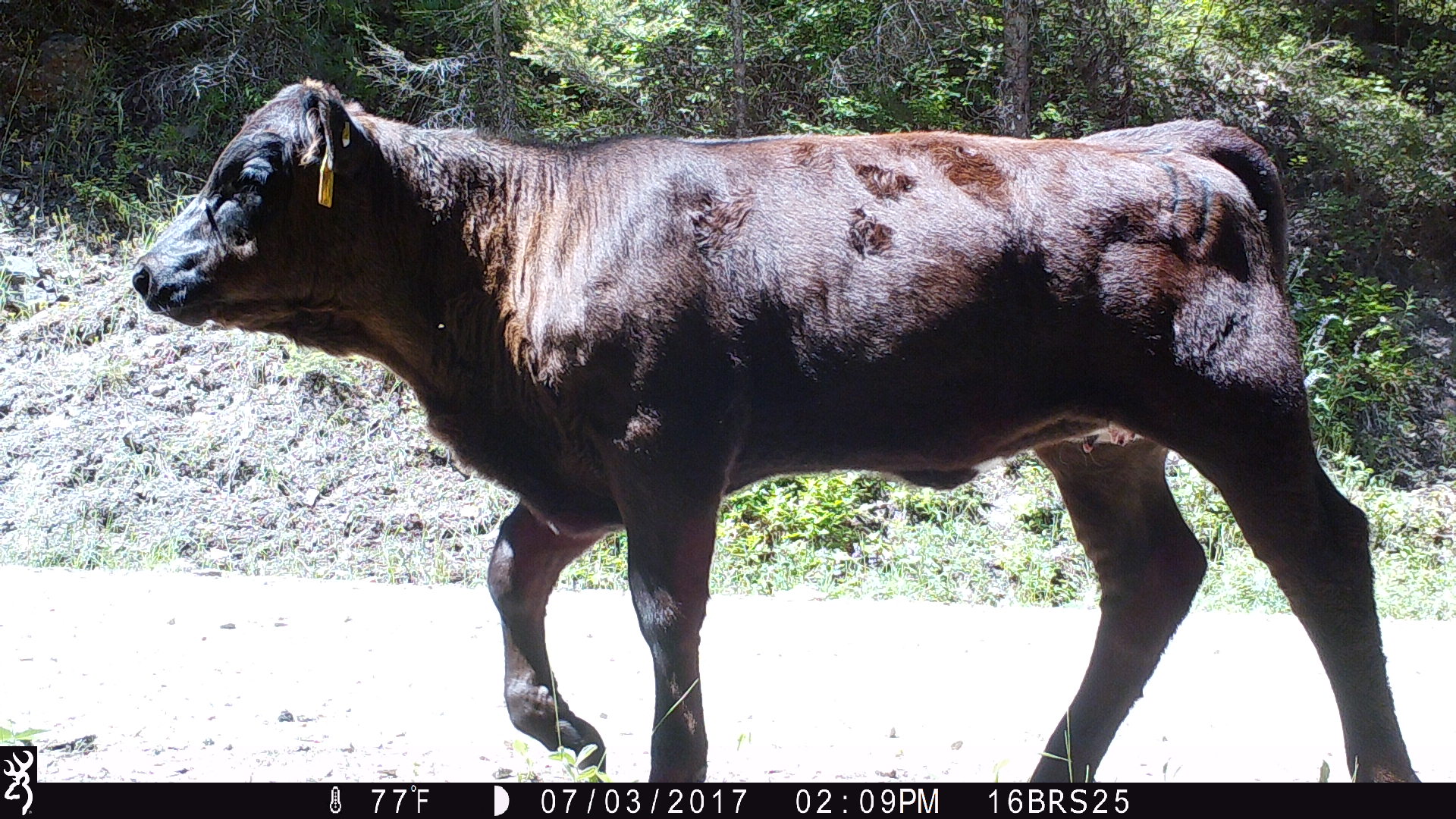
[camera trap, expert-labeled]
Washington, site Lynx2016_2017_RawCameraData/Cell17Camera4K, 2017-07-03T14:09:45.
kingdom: Animalia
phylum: Chordata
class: Mammalia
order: Artiodactyla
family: Bovidae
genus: Bos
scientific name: Bos taurus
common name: domestic cattle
Domestic cattle (Bos taurus). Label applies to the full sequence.